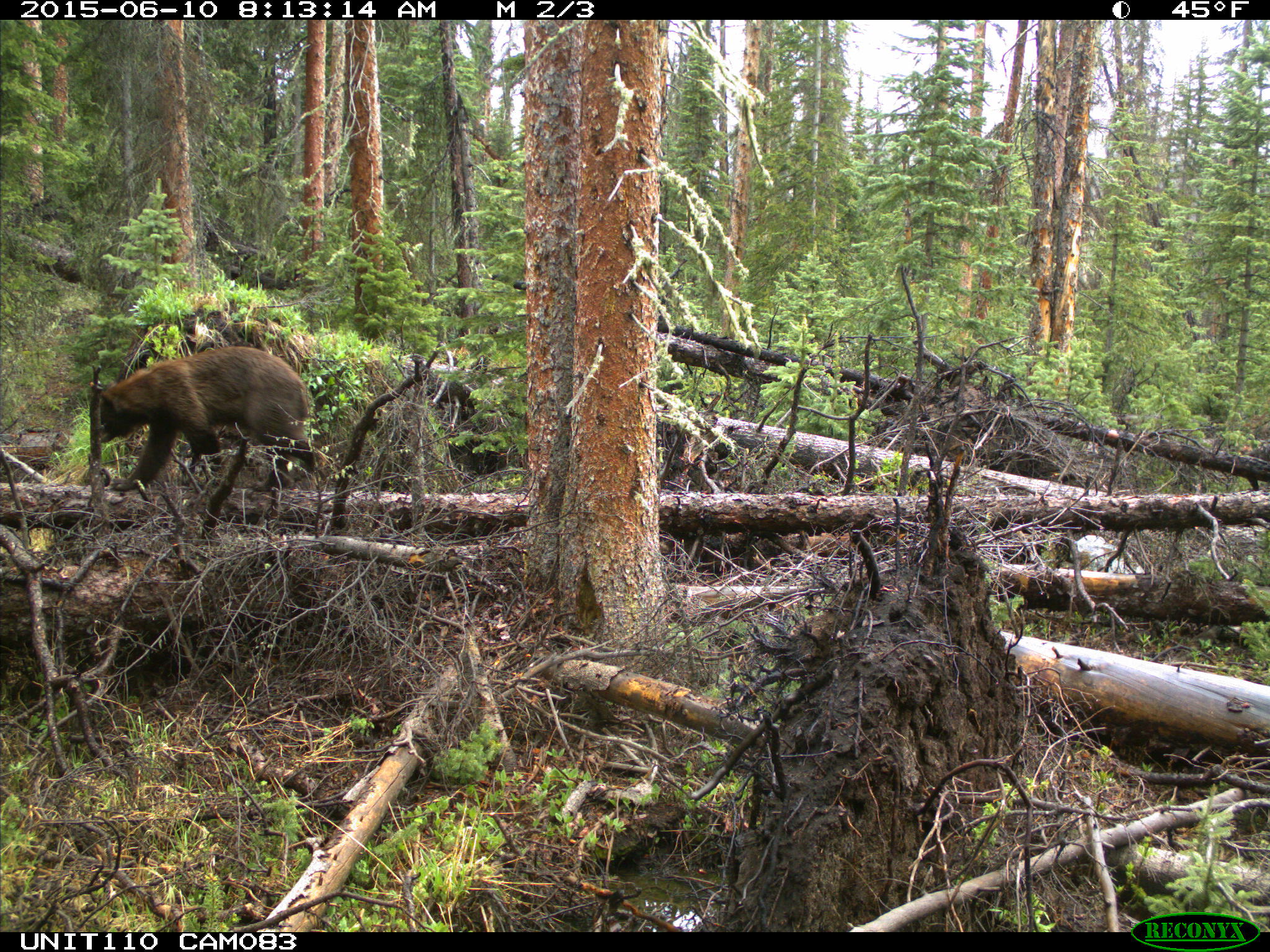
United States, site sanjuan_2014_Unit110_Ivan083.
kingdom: Animalia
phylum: Chordata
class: Mammalia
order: Carnivora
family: Ursidae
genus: Ursus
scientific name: Ursus americanus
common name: american black bear